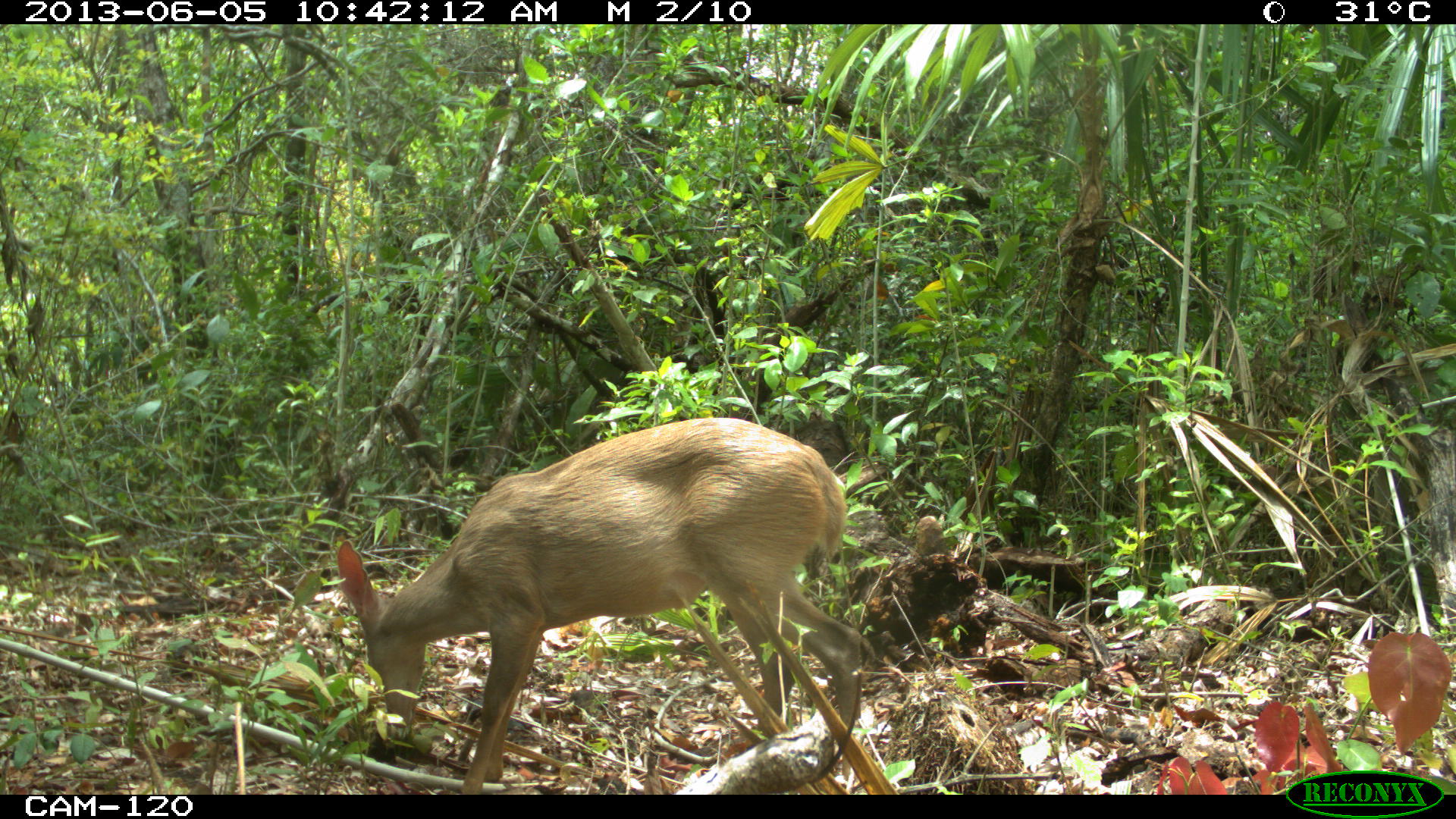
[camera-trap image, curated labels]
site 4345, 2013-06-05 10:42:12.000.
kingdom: Animalia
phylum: Chordata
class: Mammalia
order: Artiodactyla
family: Cervidae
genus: Odocoileus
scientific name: Odocoileus pandora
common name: yucatán brown brocket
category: mazama pandora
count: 1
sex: female